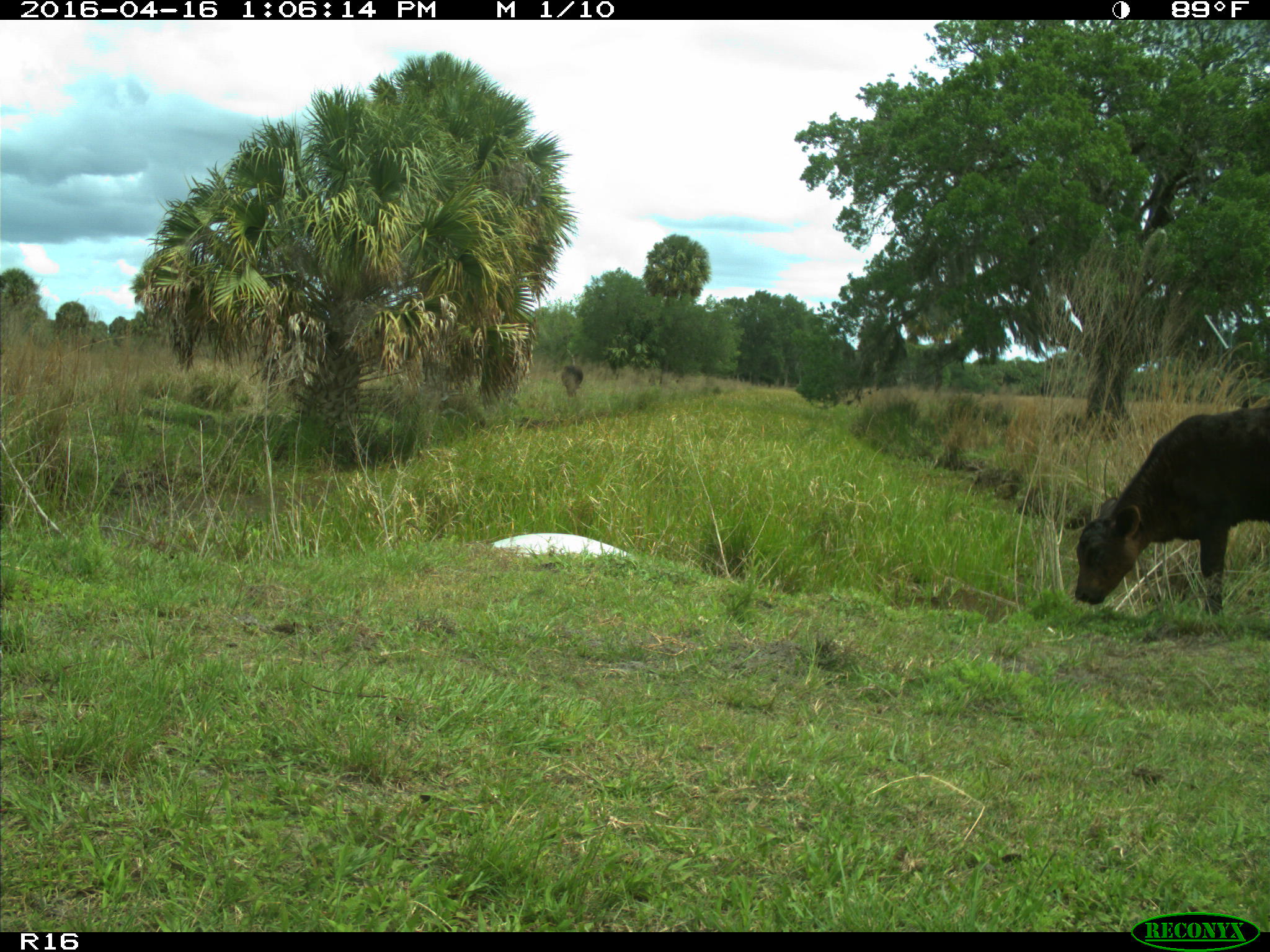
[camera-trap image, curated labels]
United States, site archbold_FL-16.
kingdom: Animalia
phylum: Chordata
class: Mammalia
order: Artiodactyla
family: Bovidae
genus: Bos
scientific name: Bos taurus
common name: domestic cow